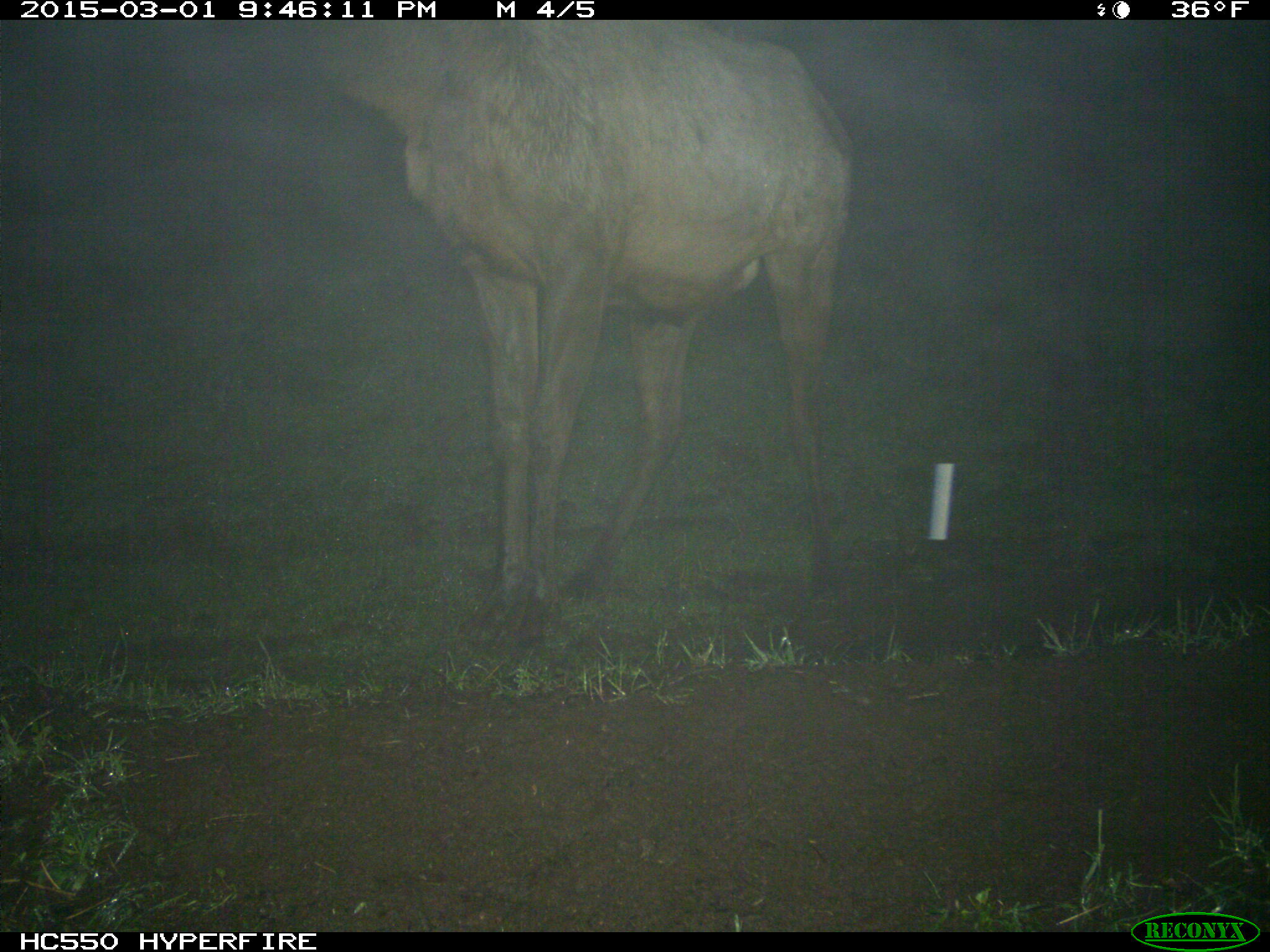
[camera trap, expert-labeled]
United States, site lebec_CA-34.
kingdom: Animalia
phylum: Chordata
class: Mammalia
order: Artiodactyla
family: Cervidae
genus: Cervus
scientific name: Cervus canadensis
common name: elk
Cervus canadensis (elk).